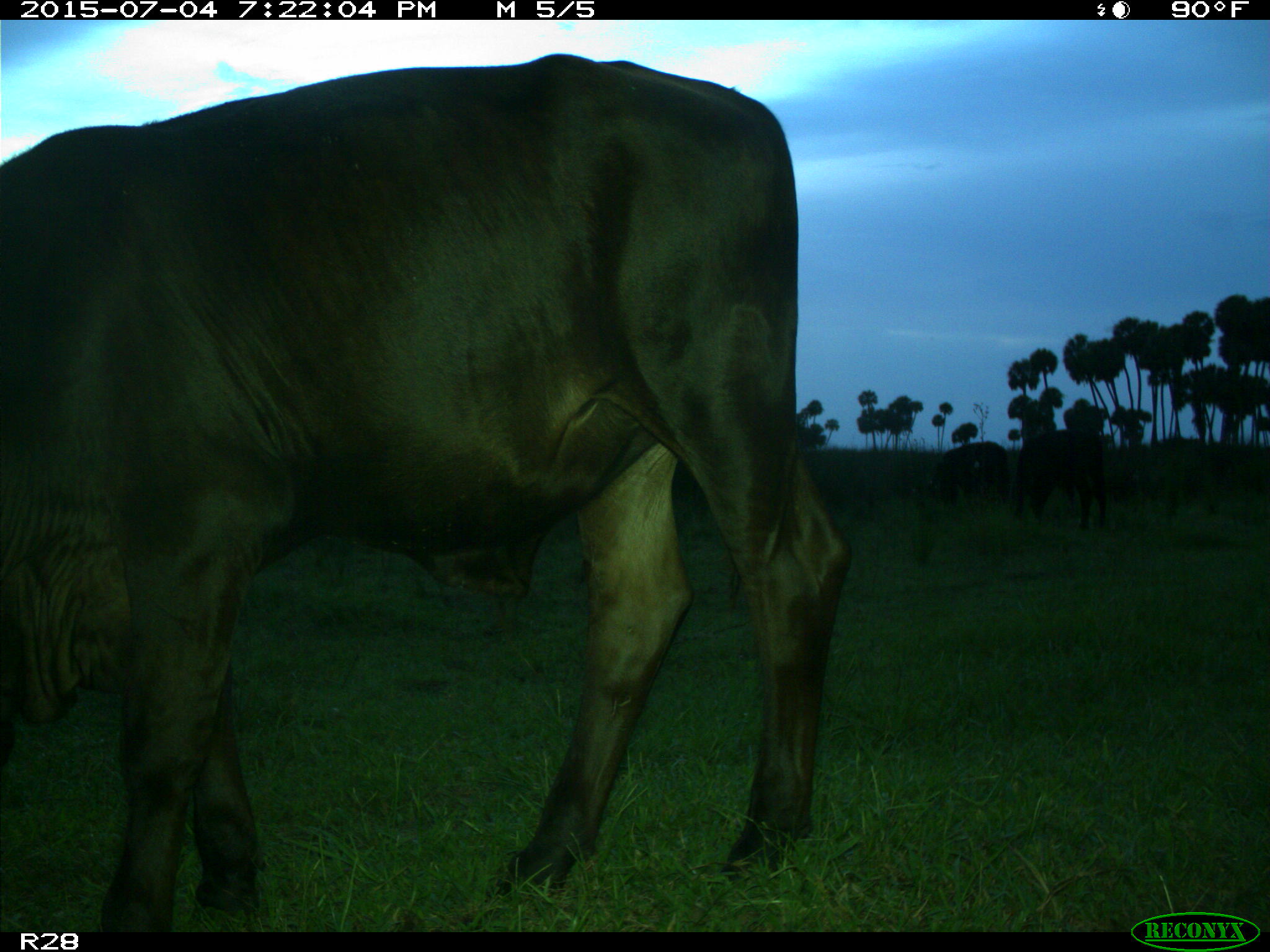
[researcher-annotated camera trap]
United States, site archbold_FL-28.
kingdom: Animalia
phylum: Chordata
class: Mammalia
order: Artiodactyla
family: Bovidae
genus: Bos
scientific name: Bos taurus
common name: domestic cow